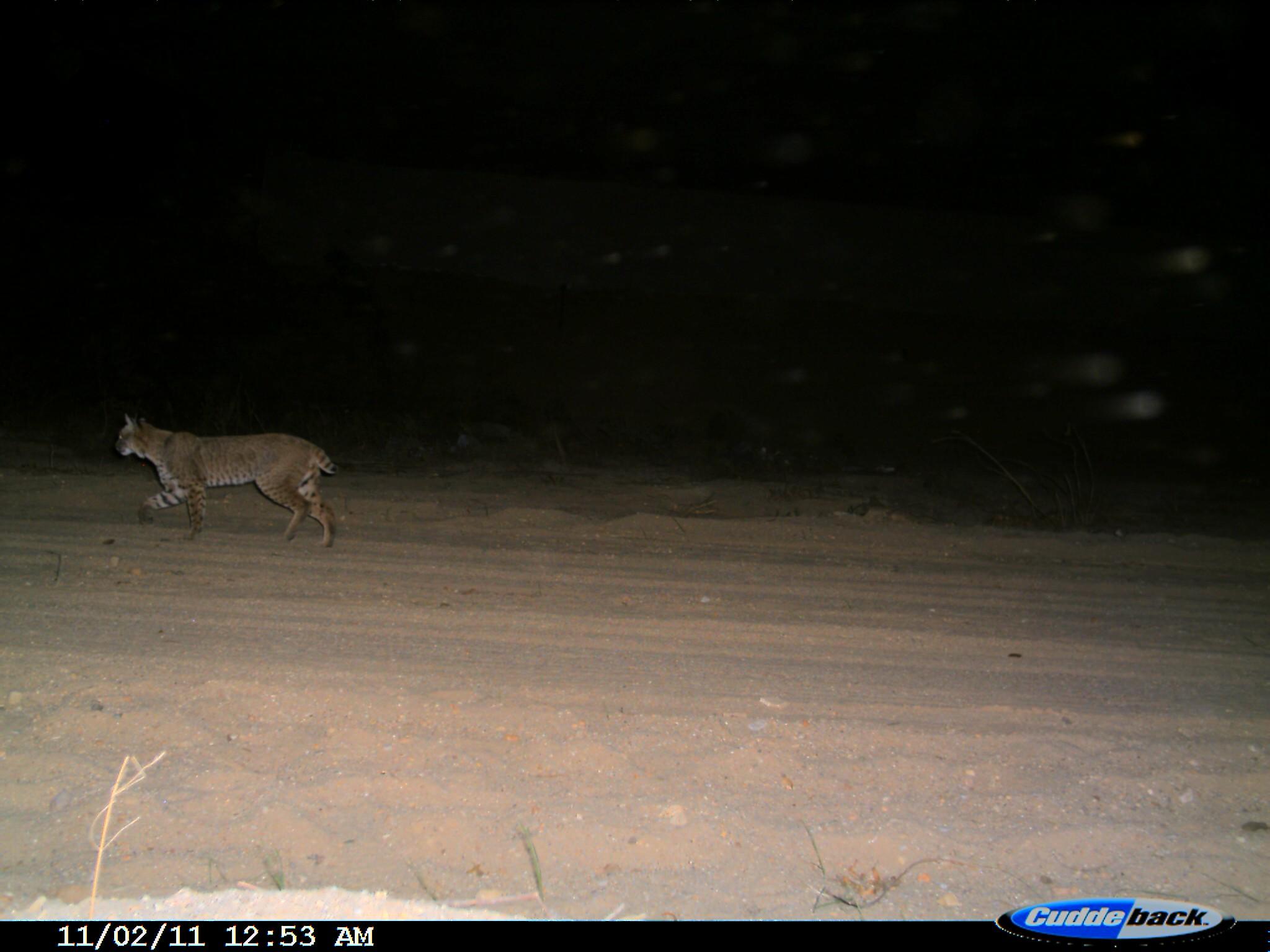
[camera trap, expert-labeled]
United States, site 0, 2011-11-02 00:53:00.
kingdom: Animalia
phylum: Chordata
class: Mammalia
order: Carnivora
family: Felidae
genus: Lynx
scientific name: Lynx rufus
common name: bobcat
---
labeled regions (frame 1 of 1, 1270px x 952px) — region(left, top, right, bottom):
bobcat: region(105, 401, 357, 559)